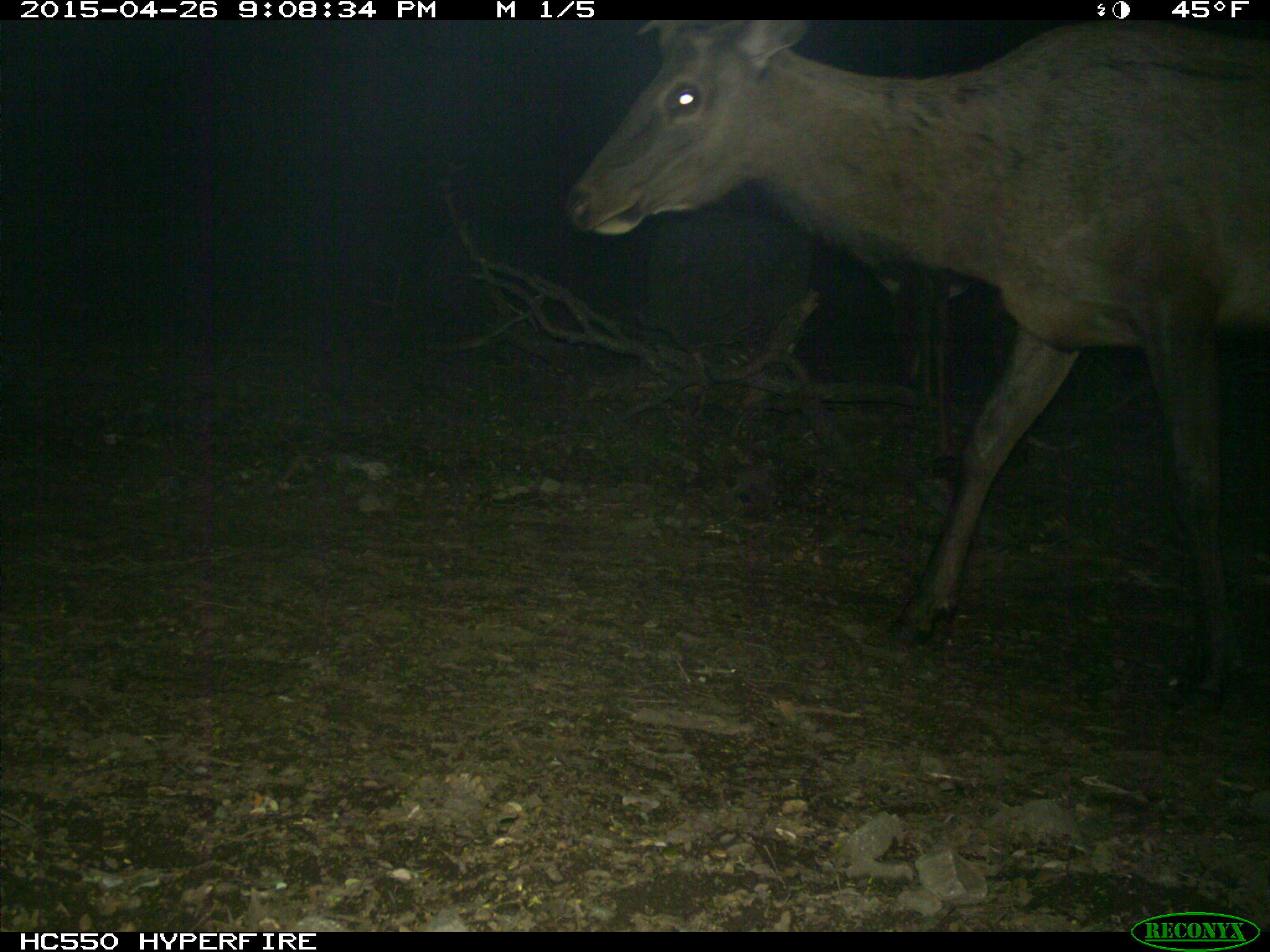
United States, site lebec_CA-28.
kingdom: Animalia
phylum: Chordata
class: Mammalia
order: Artiodactyla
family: Cervidae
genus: Cervus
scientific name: Cervus canadensis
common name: elk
Cervus canadensis (elk).